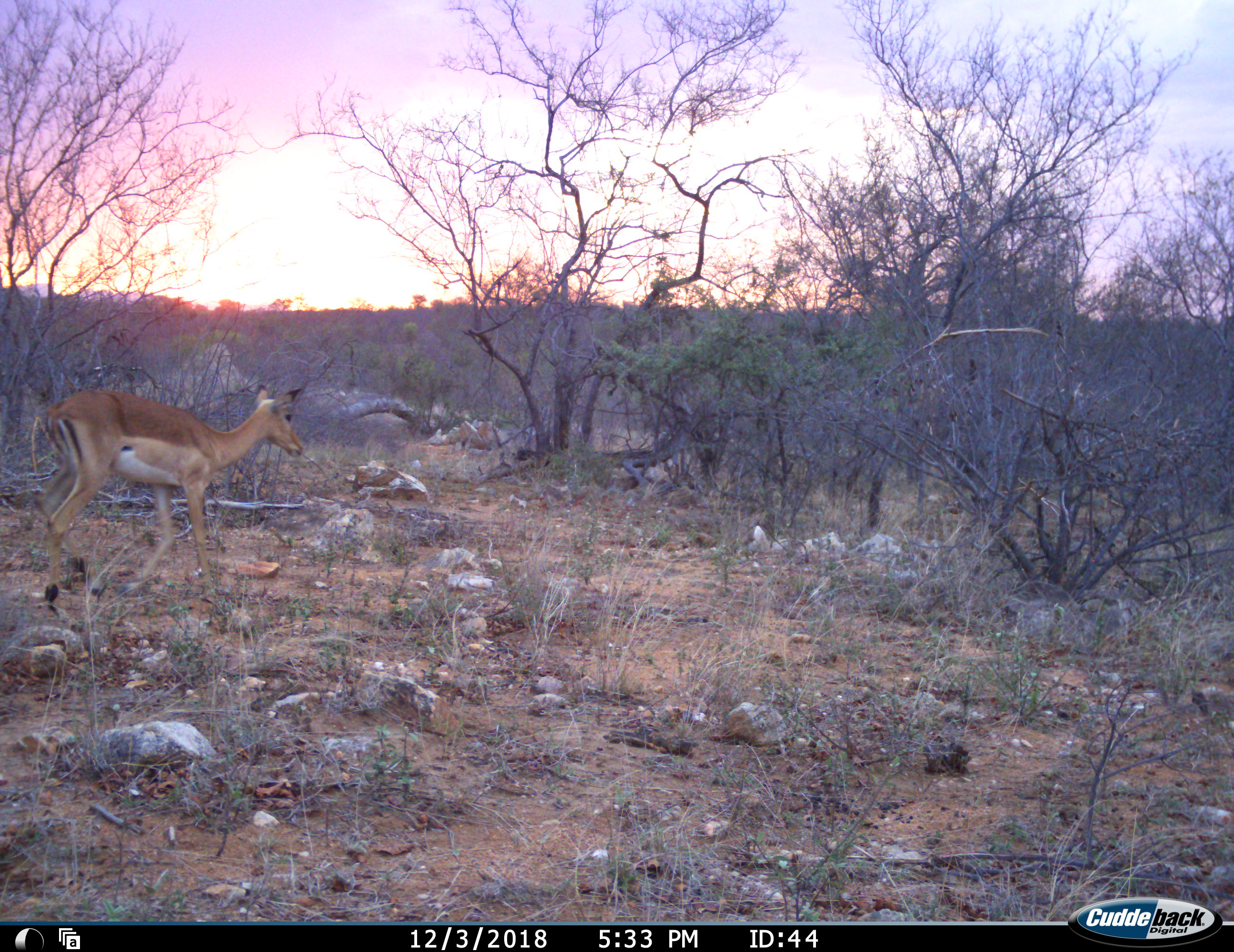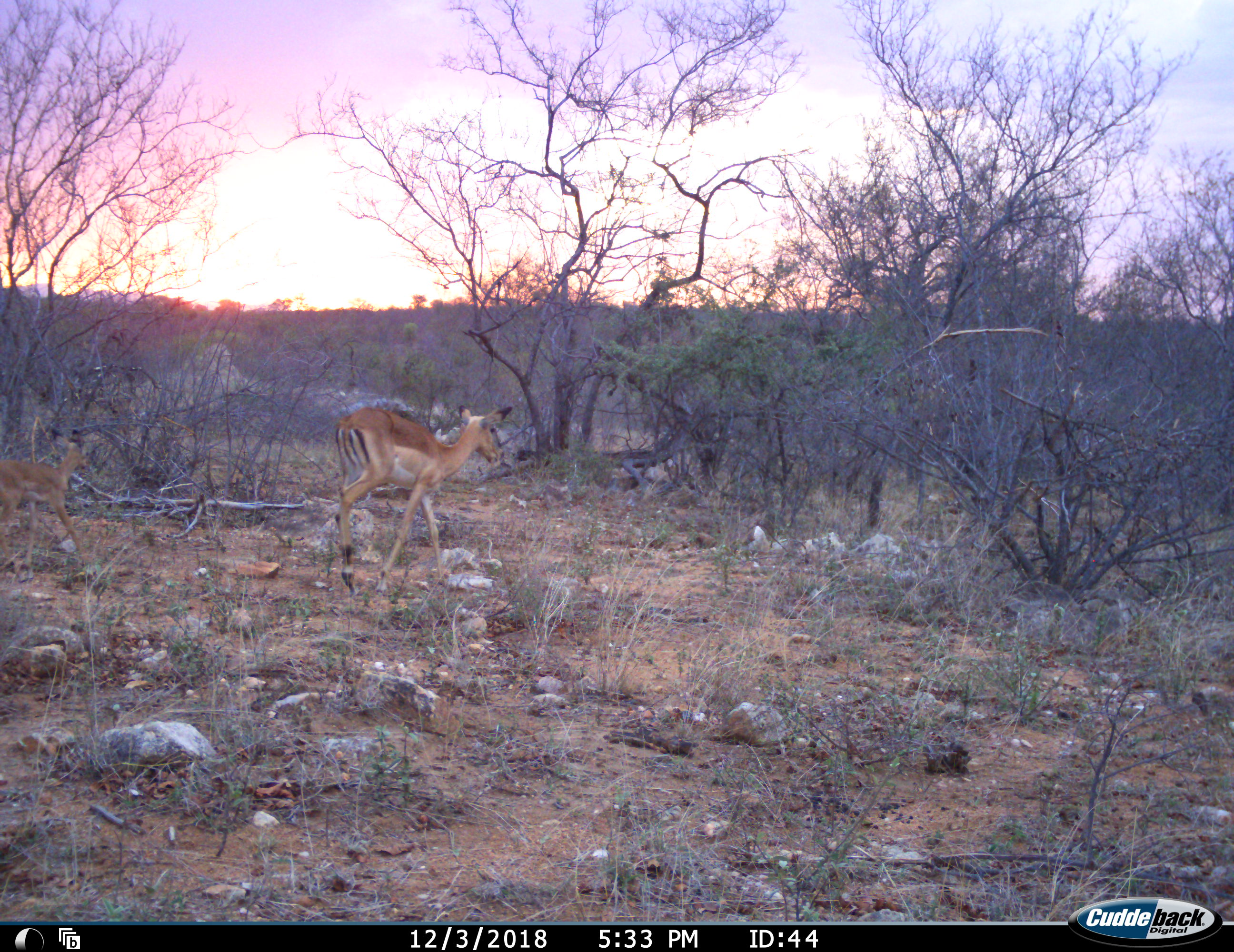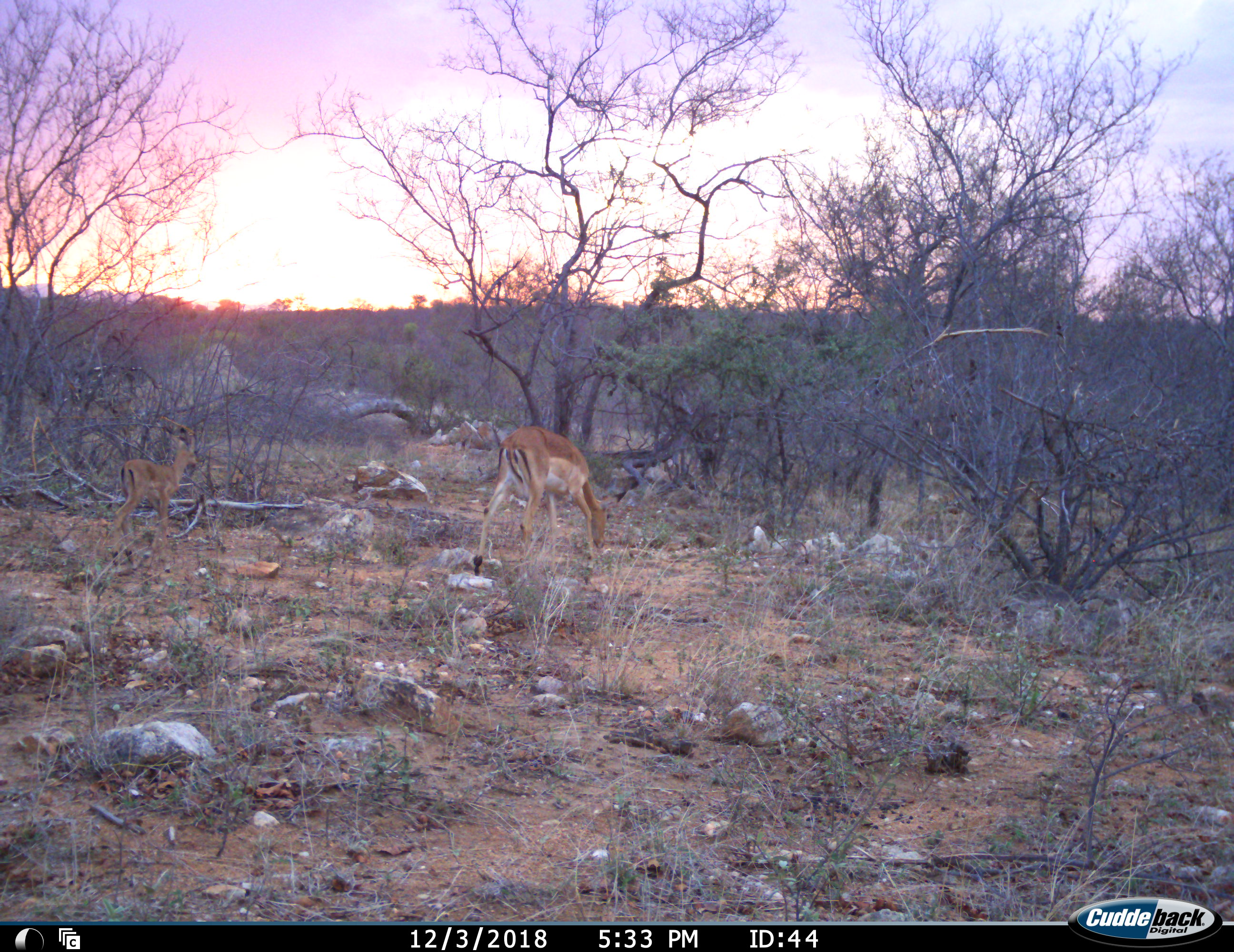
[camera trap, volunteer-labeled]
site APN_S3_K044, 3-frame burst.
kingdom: Animalia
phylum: Chordata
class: Mammalia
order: Artiodactyla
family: Bovidae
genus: Aepyceros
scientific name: Aepyceros melampus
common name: impala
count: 2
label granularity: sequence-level